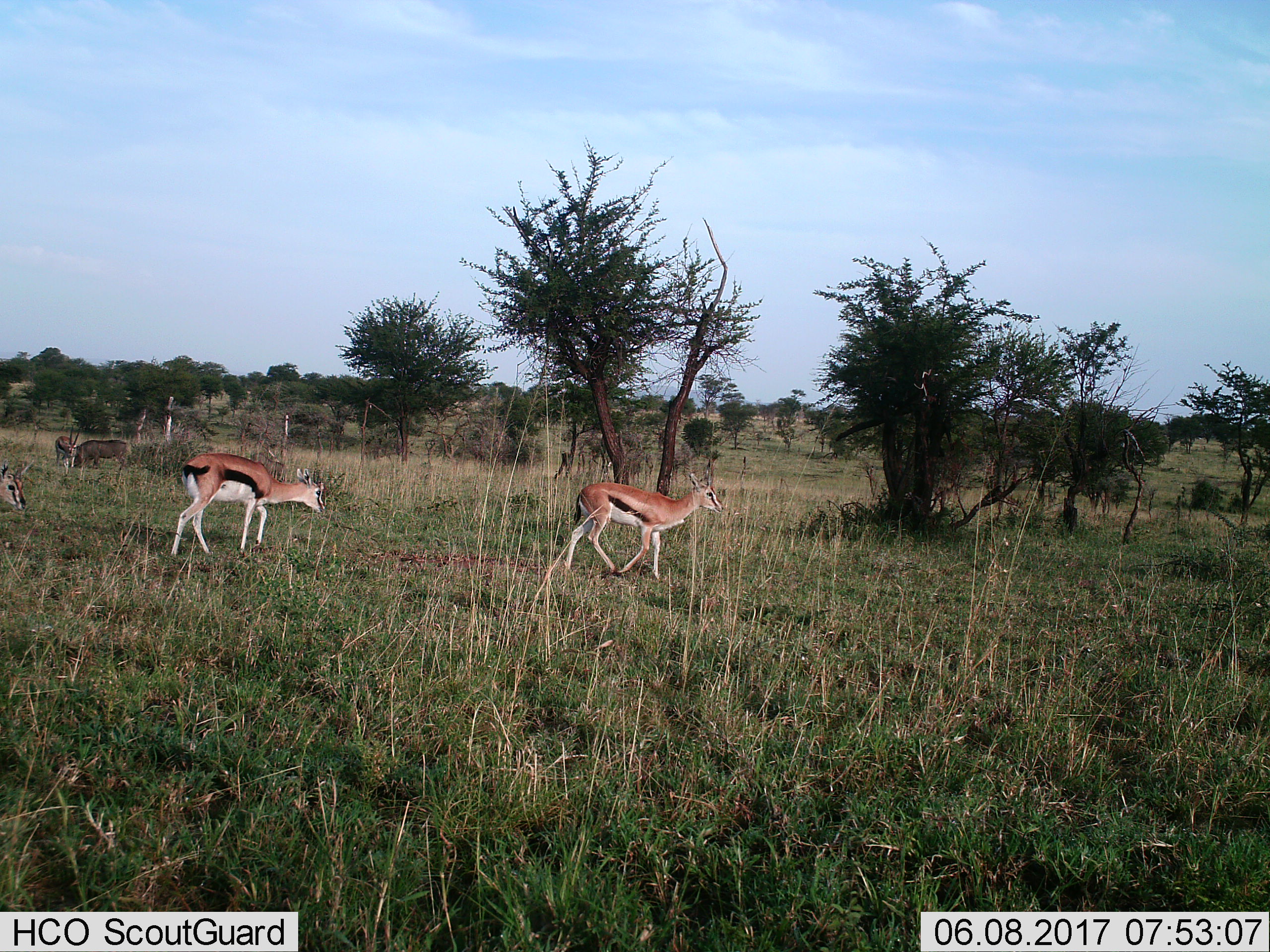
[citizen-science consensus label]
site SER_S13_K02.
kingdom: Animalia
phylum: Chordata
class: Mammalia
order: Artiodactyla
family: Bovidae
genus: Eudorcas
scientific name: Eudorcas thomsonii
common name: thomson's gazelle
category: gazellethomsons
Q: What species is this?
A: Gazellethomsons (thomson's gazelle) (Eudorcas thomsonii).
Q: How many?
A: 4.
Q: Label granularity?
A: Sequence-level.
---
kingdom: Animalia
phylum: Chordata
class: Mammalia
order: Artiodactyla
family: Suidae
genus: Phacochoerus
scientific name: Phacochoerus africanus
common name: warthog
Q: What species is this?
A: Warthog (Phacochoerus africanus).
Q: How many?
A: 1.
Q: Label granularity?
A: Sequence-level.